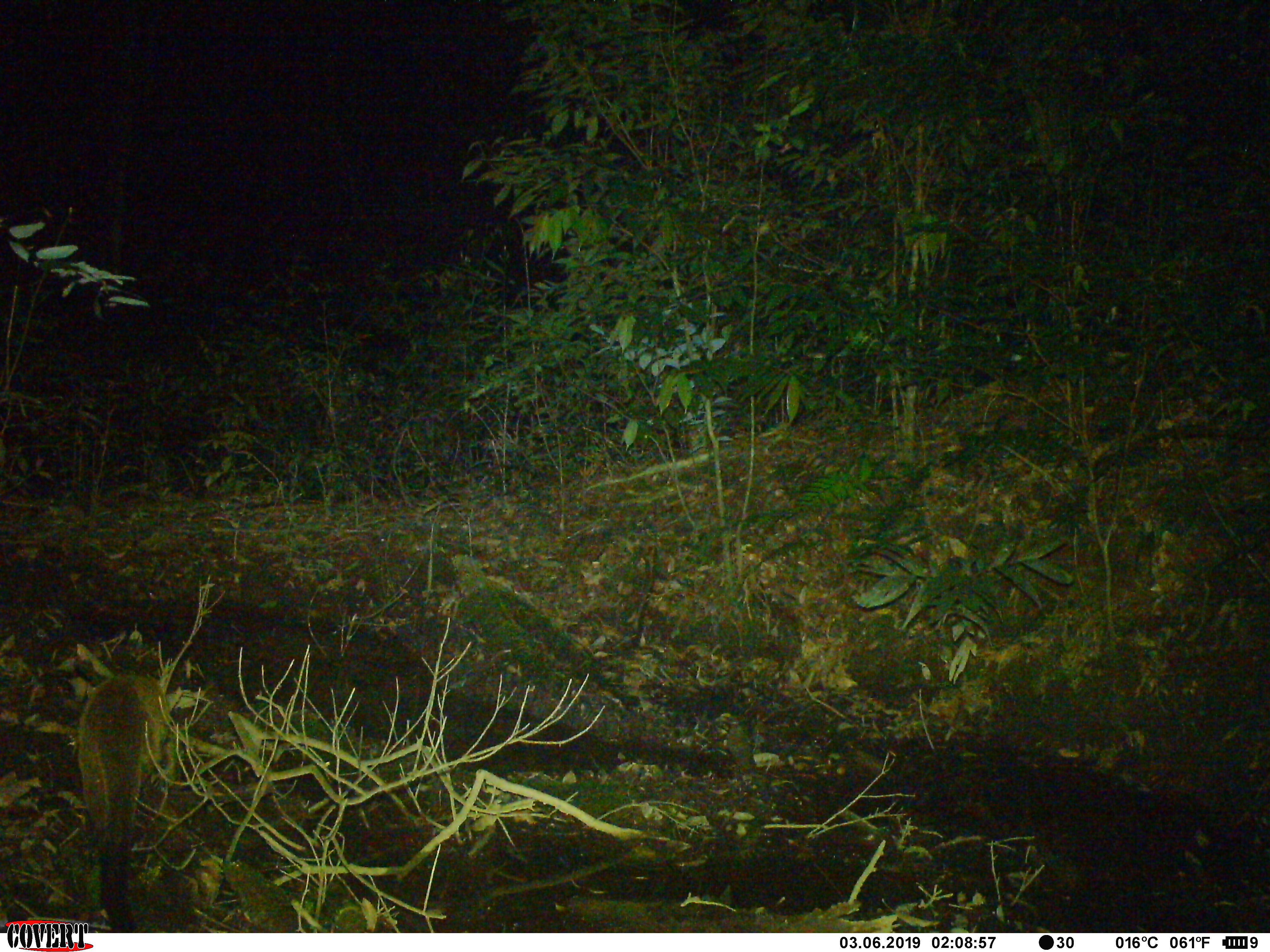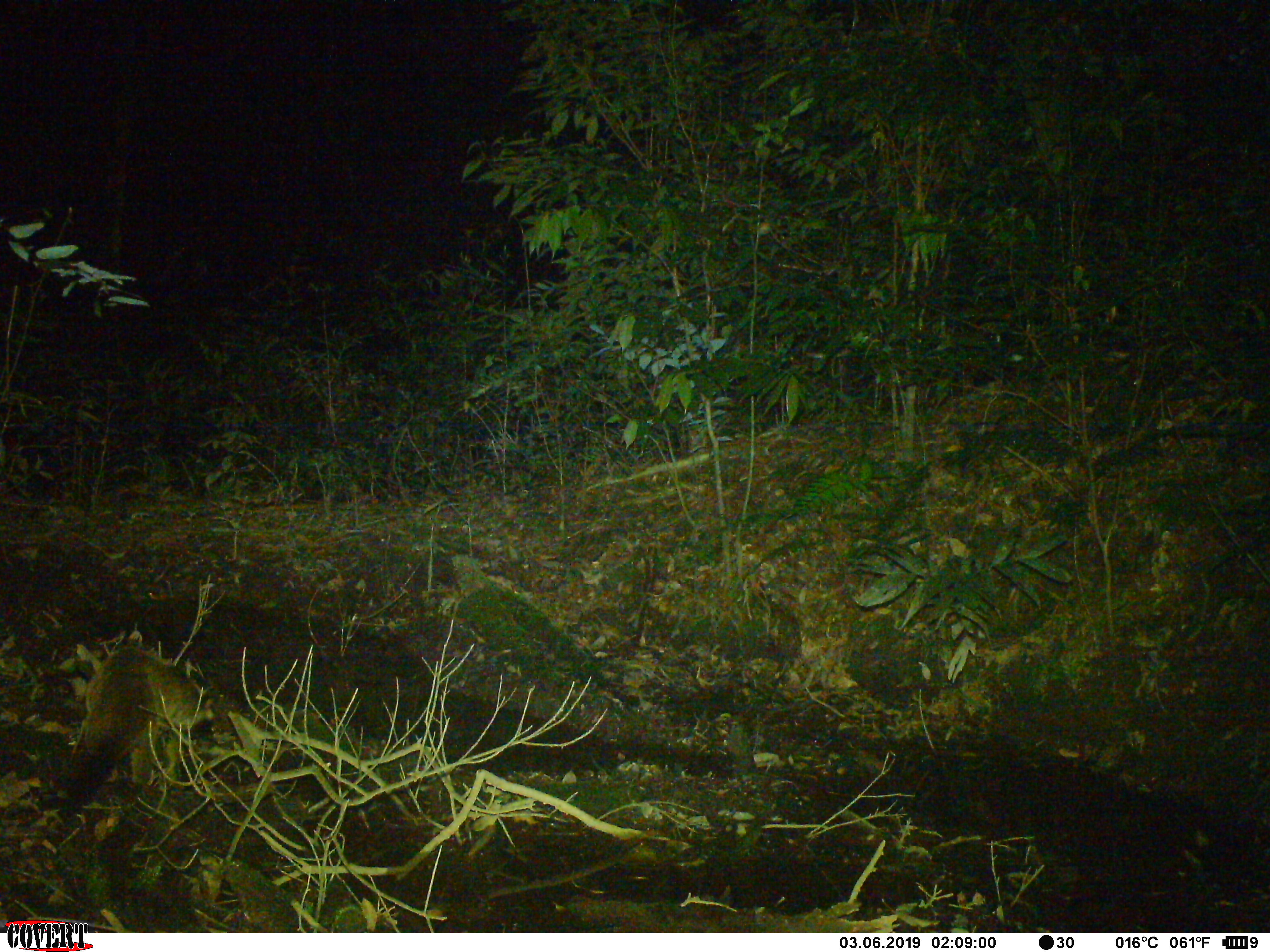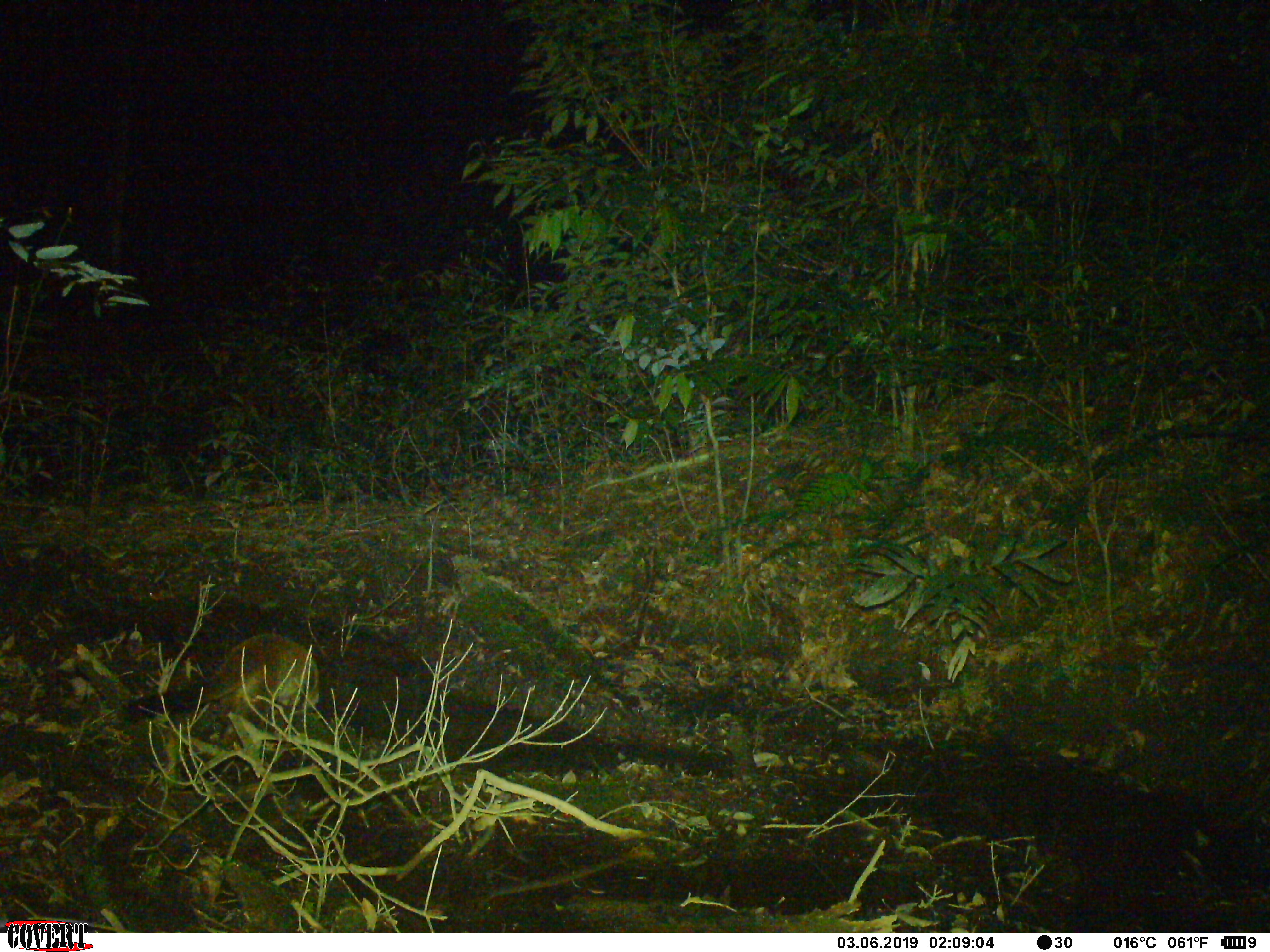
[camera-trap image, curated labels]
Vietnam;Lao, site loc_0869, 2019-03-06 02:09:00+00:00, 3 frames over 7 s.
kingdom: Animalia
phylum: Chordata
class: Mammalia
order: Carnivora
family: Viverridae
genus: Paguma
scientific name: Paguma larvata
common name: masked palm civet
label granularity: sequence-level